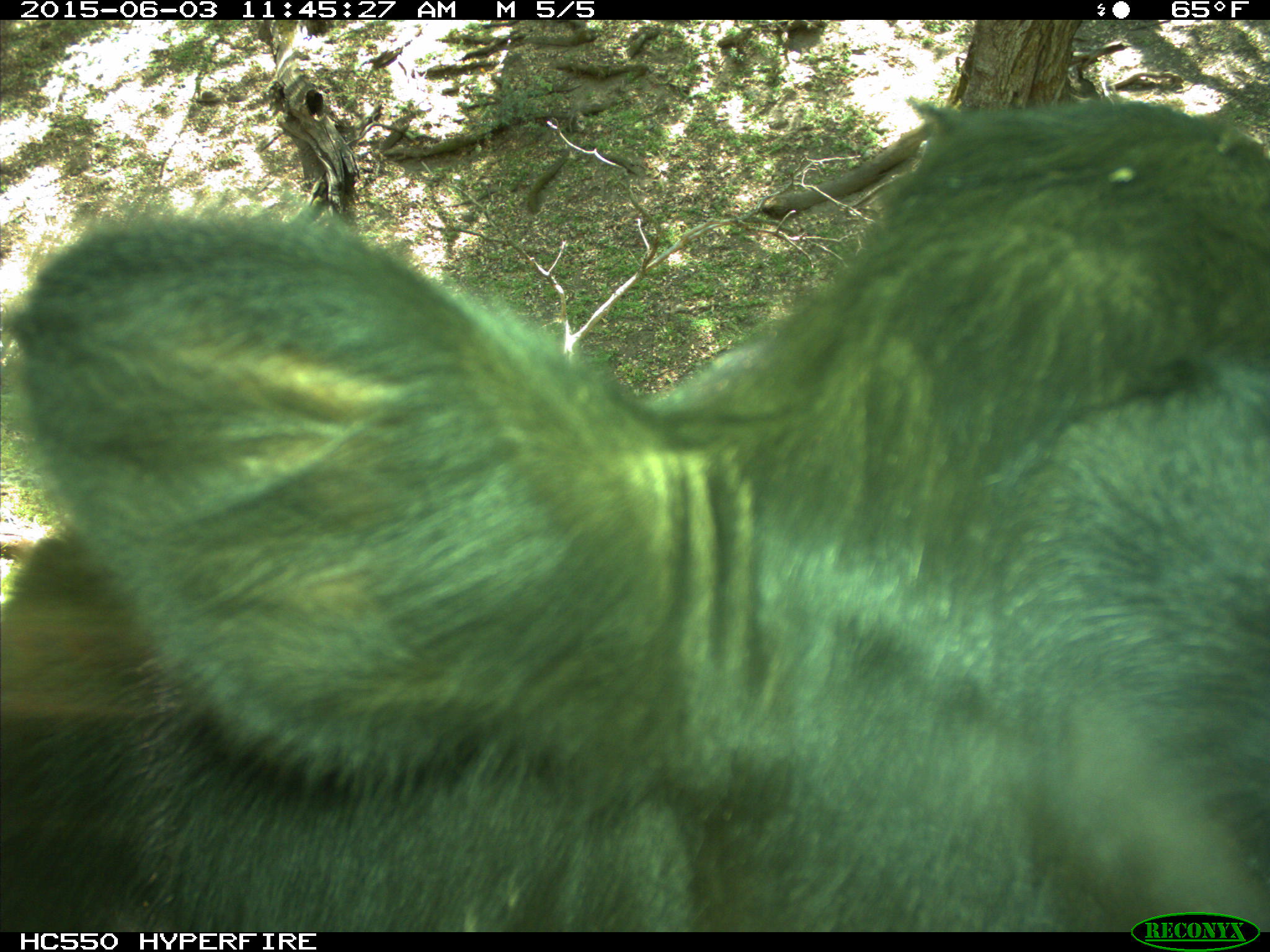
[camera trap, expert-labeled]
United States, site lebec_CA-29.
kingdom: Animalia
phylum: Chordata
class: Mammalia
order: Artiodactyla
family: Bovidae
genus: Bos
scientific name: Bos taurus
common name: domestic cow